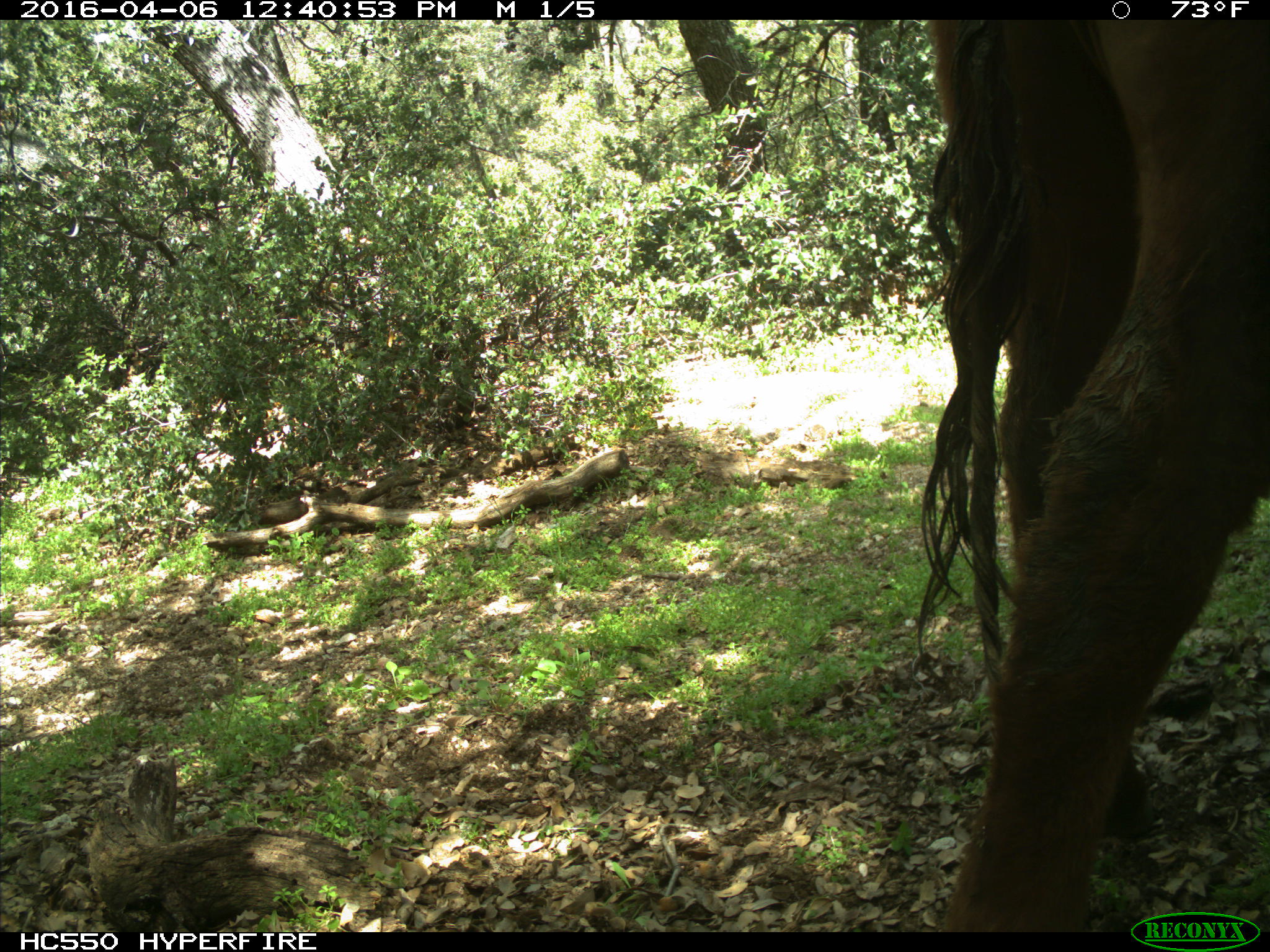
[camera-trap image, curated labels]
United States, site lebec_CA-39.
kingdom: Animalia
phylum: Chordata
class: Mammalia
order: Artiodactyla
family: Bovidae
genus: Bos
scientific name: Bos taurus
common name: domestic cow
Bos taurus (domestic cow).